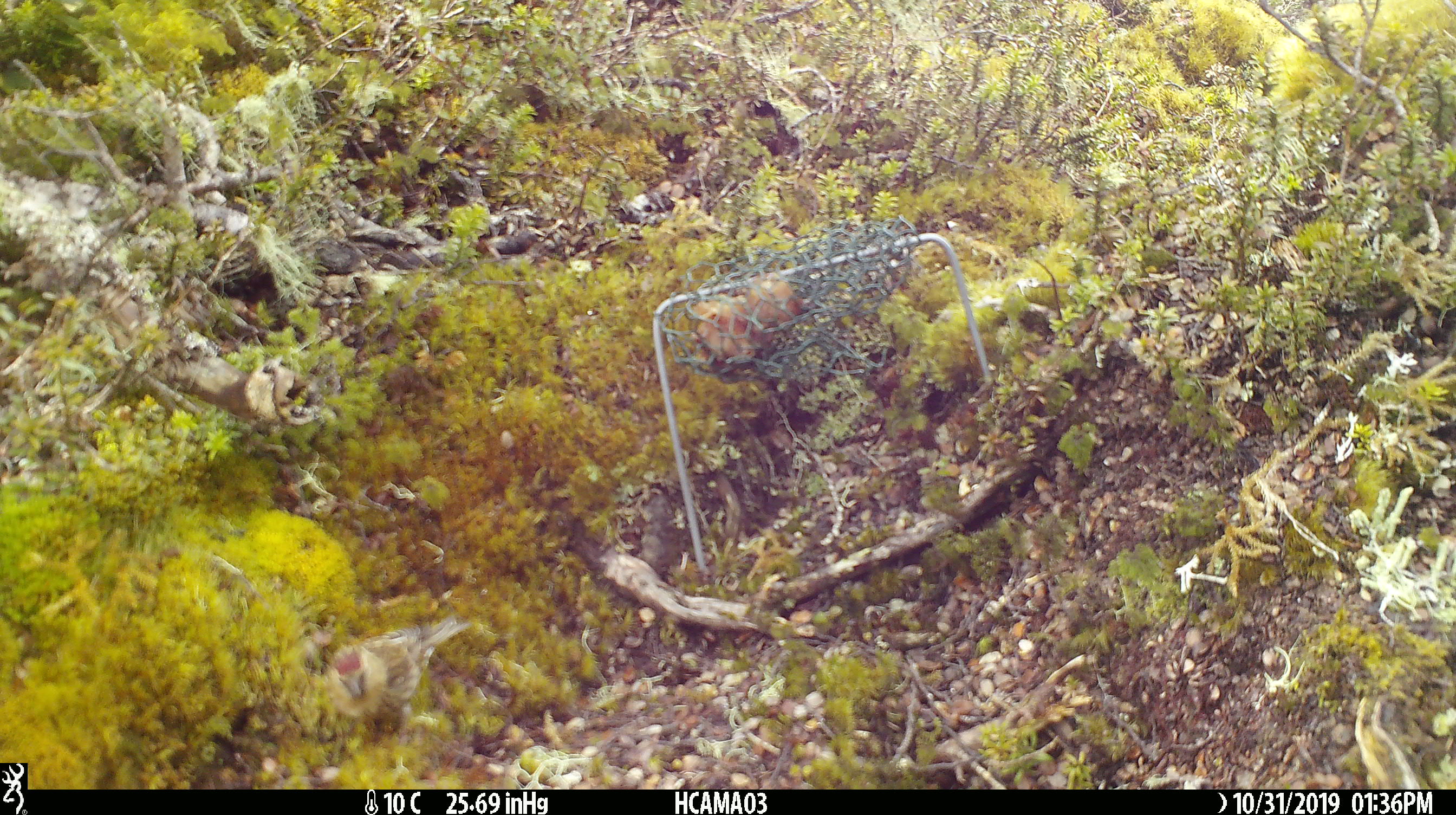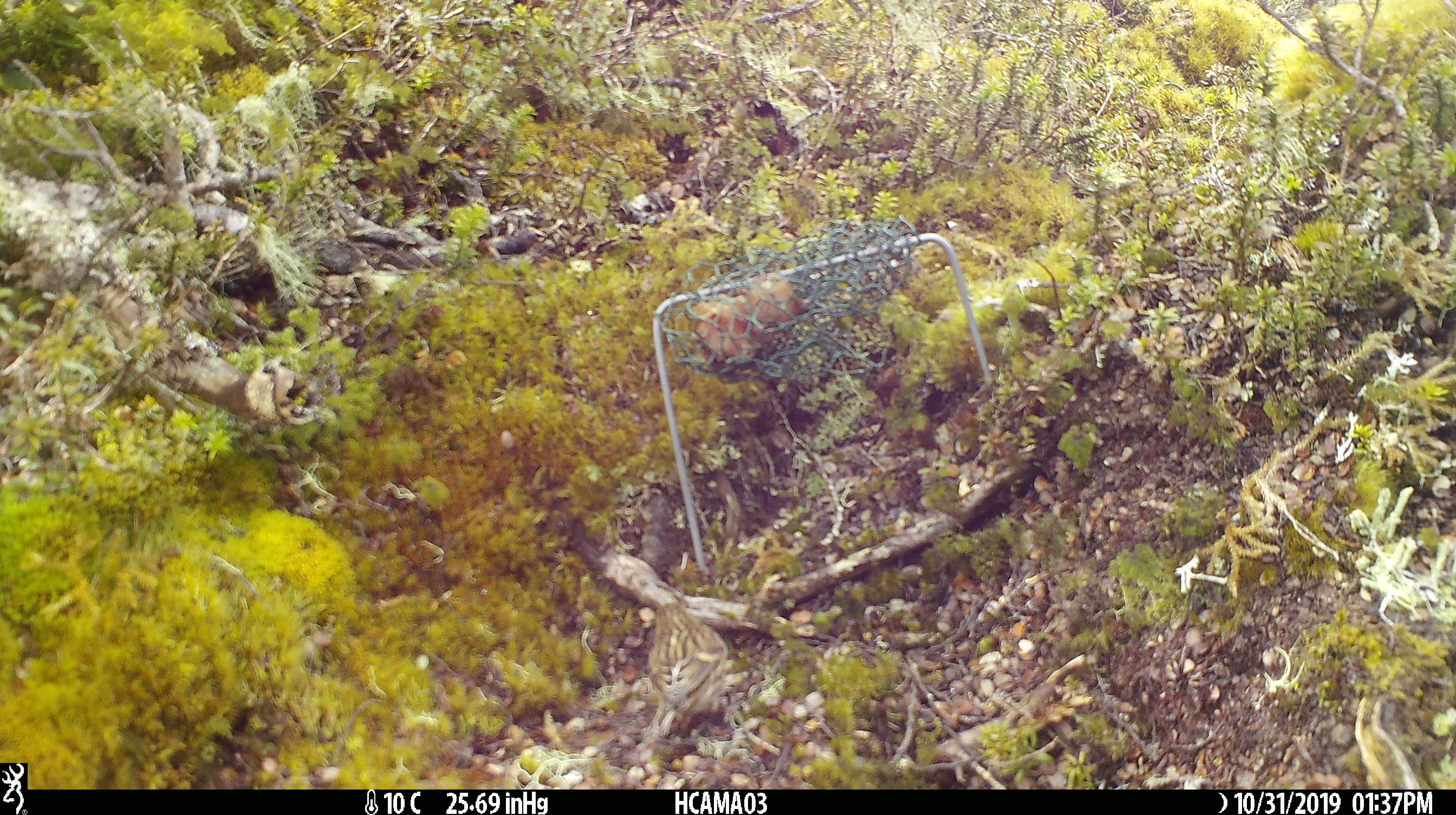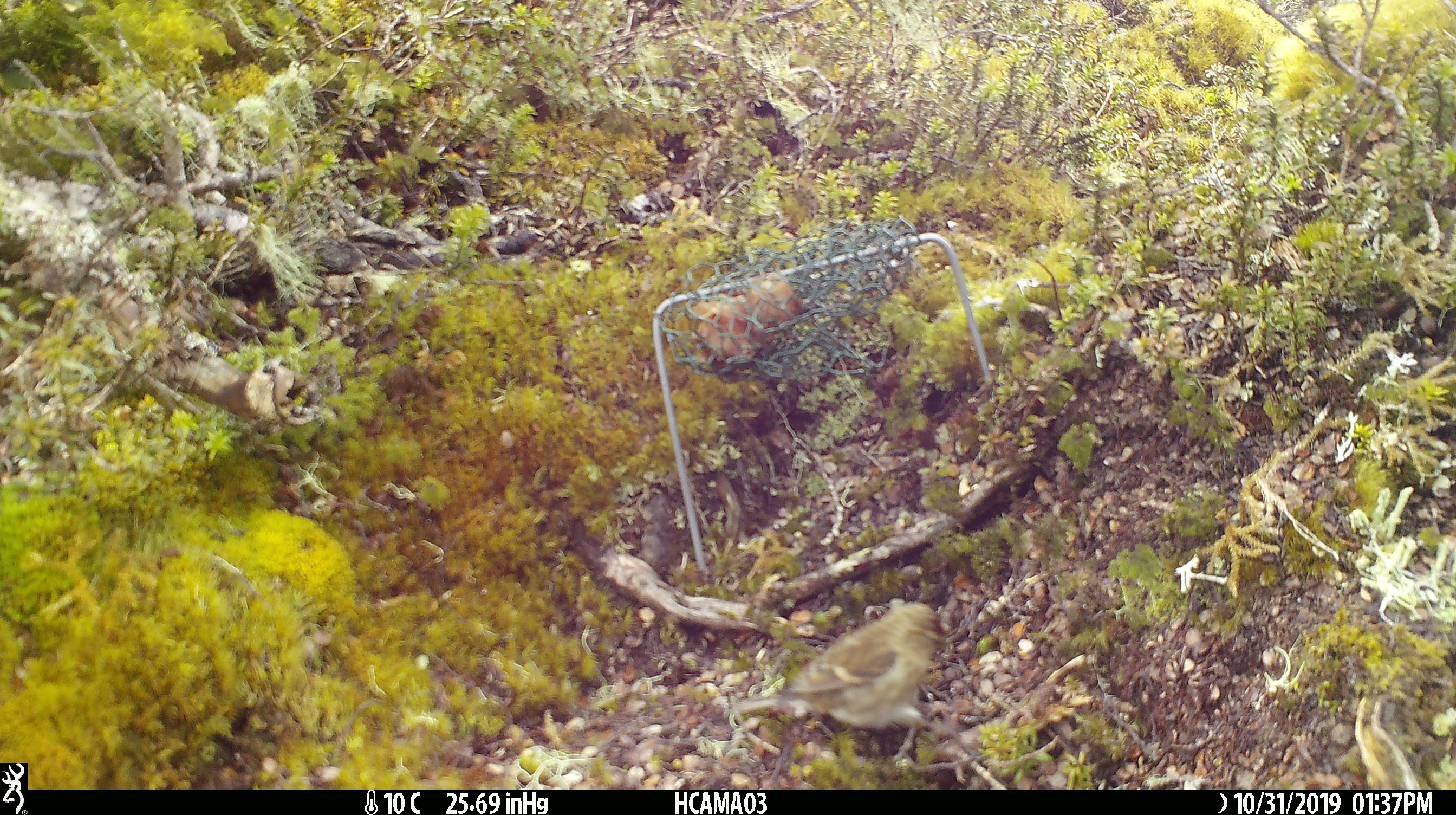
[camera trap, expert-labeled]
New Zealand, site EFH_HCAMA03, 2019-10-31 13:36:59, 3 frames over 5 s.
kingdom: Animalia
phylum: Chordata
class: Aves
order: Passeriformes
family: Fringillidae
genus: Acanthis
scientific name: Acanthis flammea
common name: common redpoll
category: redpoll